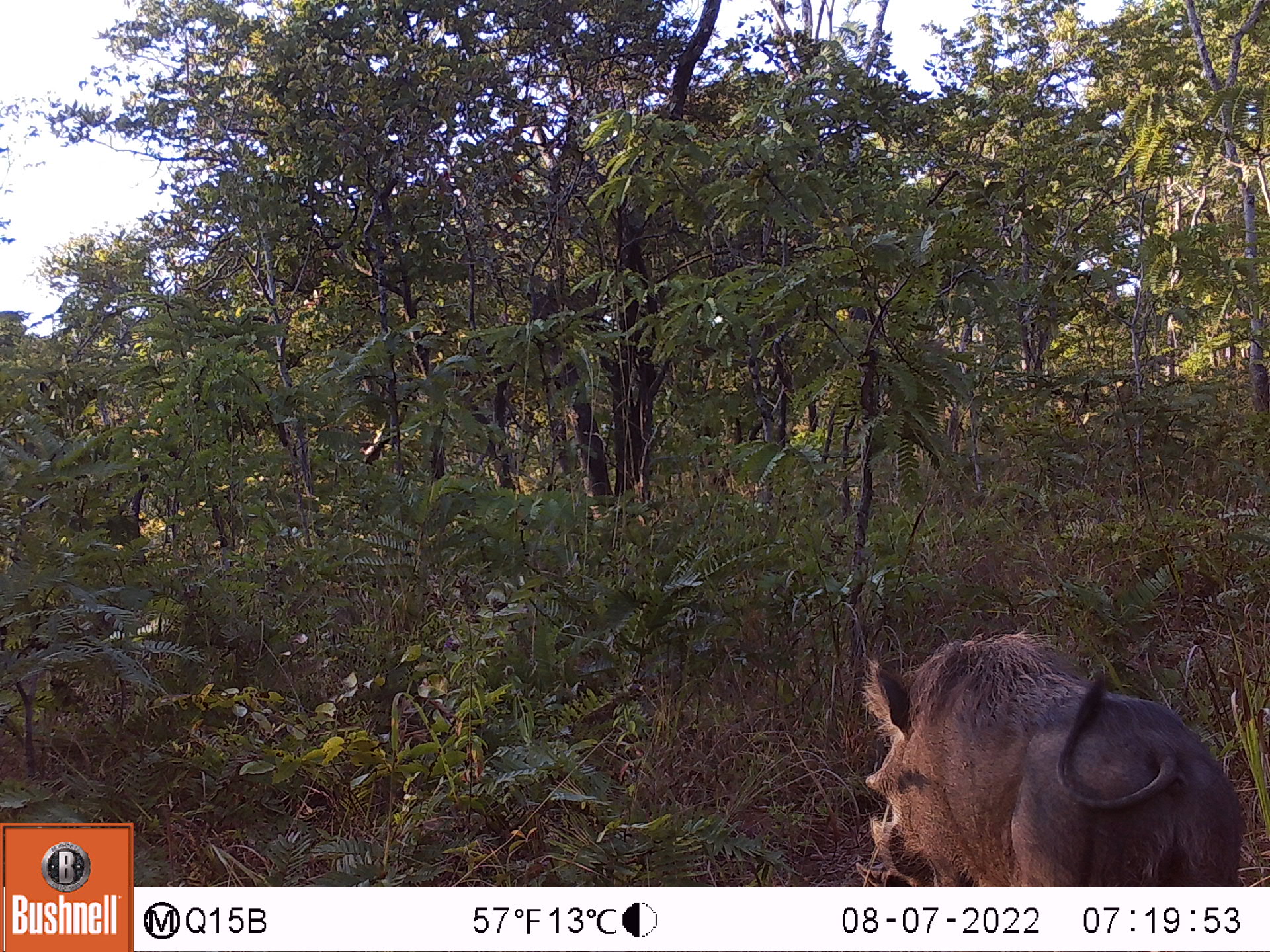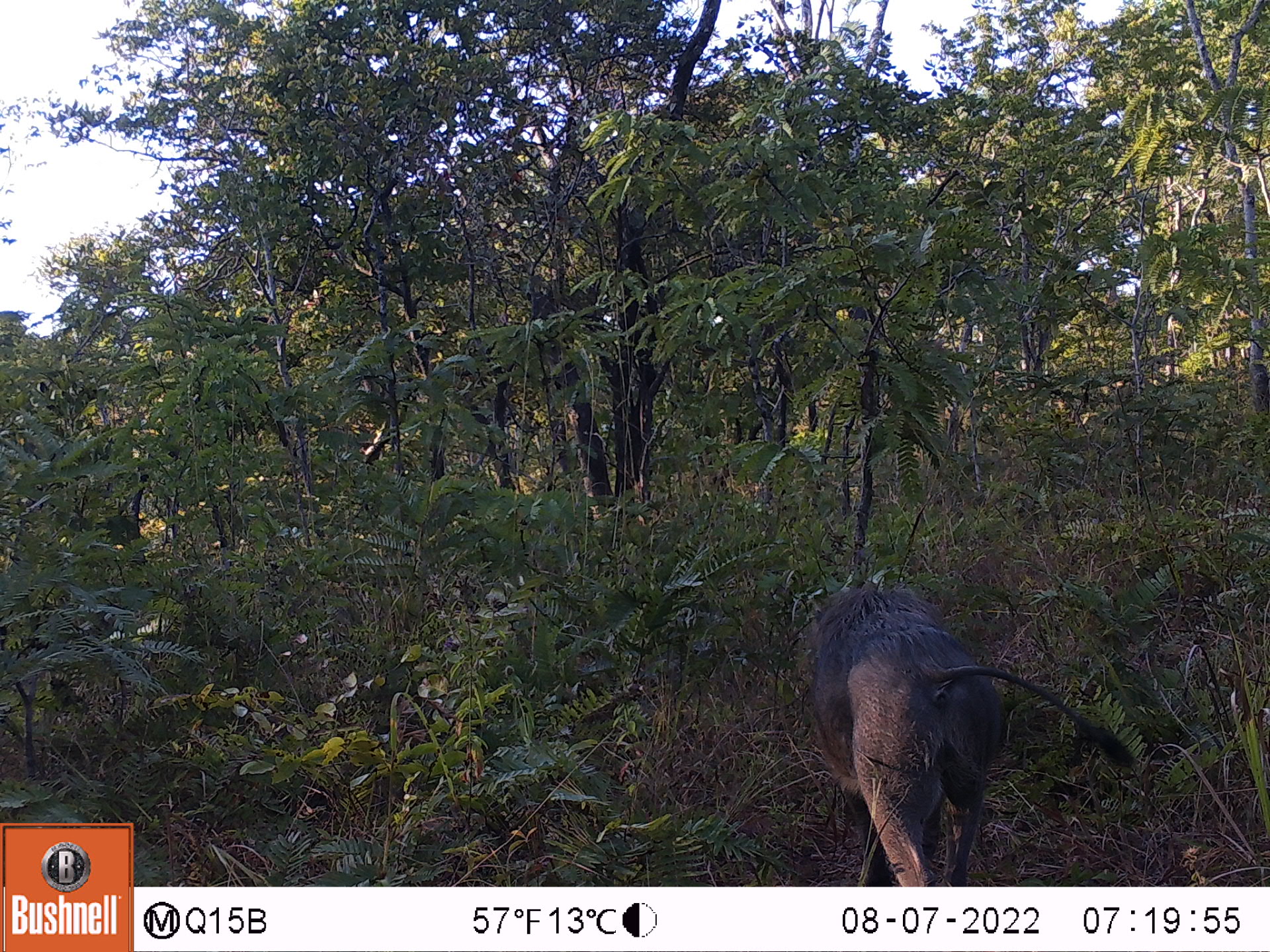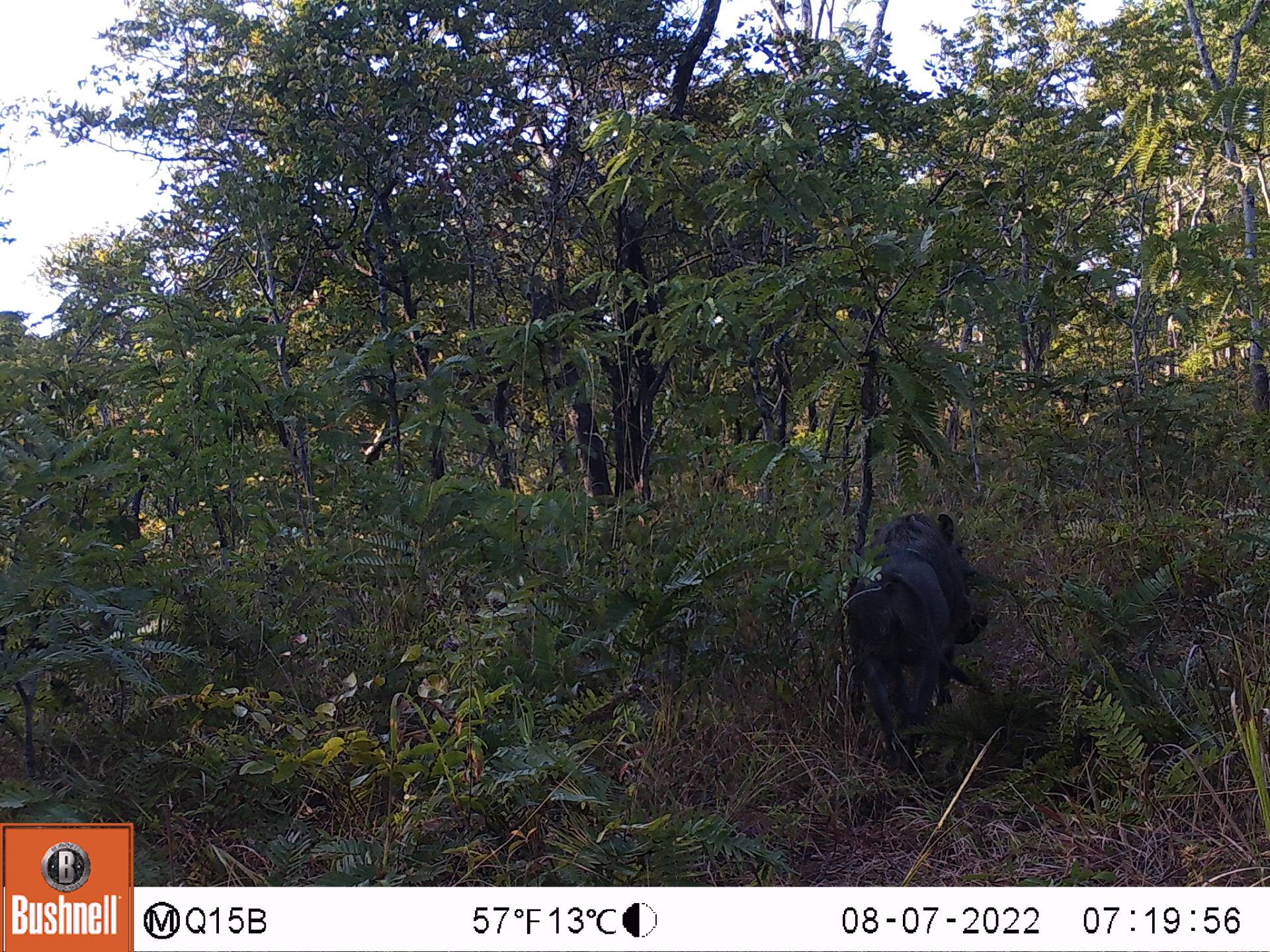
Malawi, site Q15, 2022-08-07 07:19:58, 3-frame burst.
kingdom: Animalia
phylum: Chordata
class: Mammalia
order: Artiodactyla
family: Suidae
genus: Phacochoerus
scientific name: Phacochoerus africanus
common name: common warthog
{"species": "common warthog (Phacochoerus africanus)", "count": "1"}